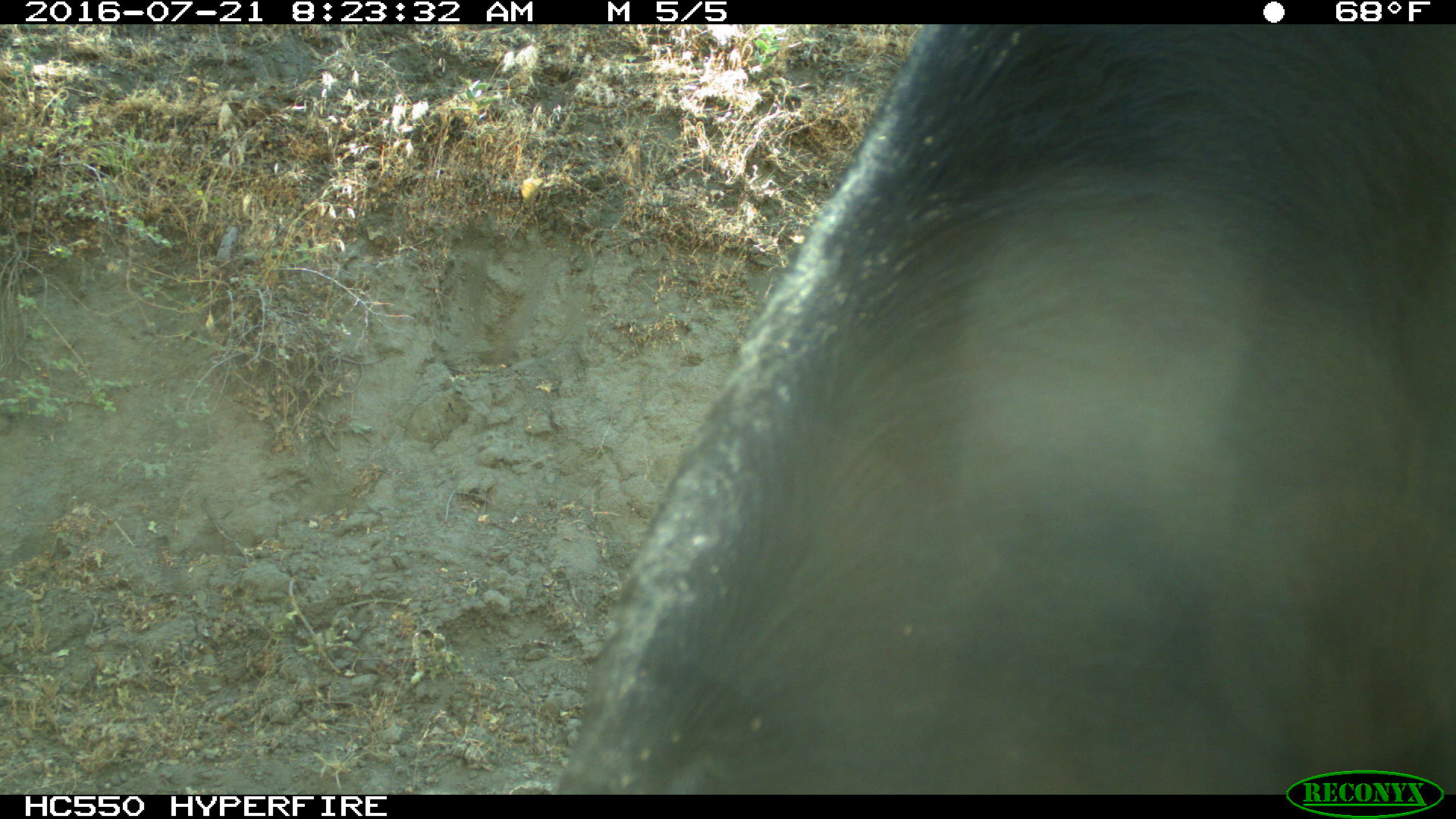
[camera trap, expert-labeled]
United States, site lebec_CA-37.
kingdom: Animalia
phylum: Chordata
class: Mammalia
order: Artiodactyla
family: Bovidae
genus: Bos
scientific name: Bos taurus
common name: domestic cow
Bos taurus (domestic cow).